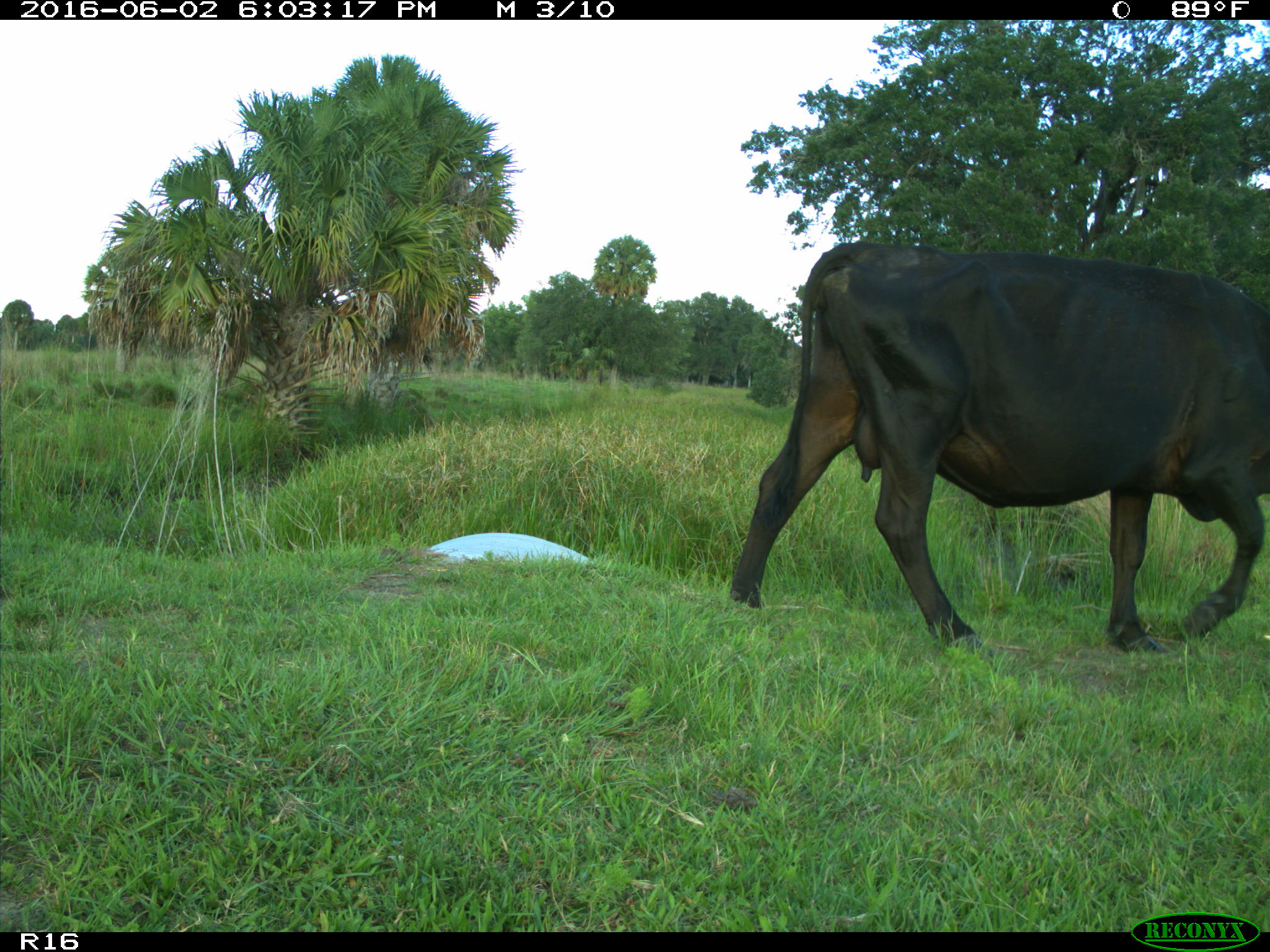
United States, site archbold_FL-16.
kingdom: Animalia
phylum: Chordata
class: Mammalia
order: Artiodactyla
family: Bovidae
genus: Bos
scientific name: Bos taurus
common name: domestic cow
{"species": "Bos taurus (domestic cow)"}